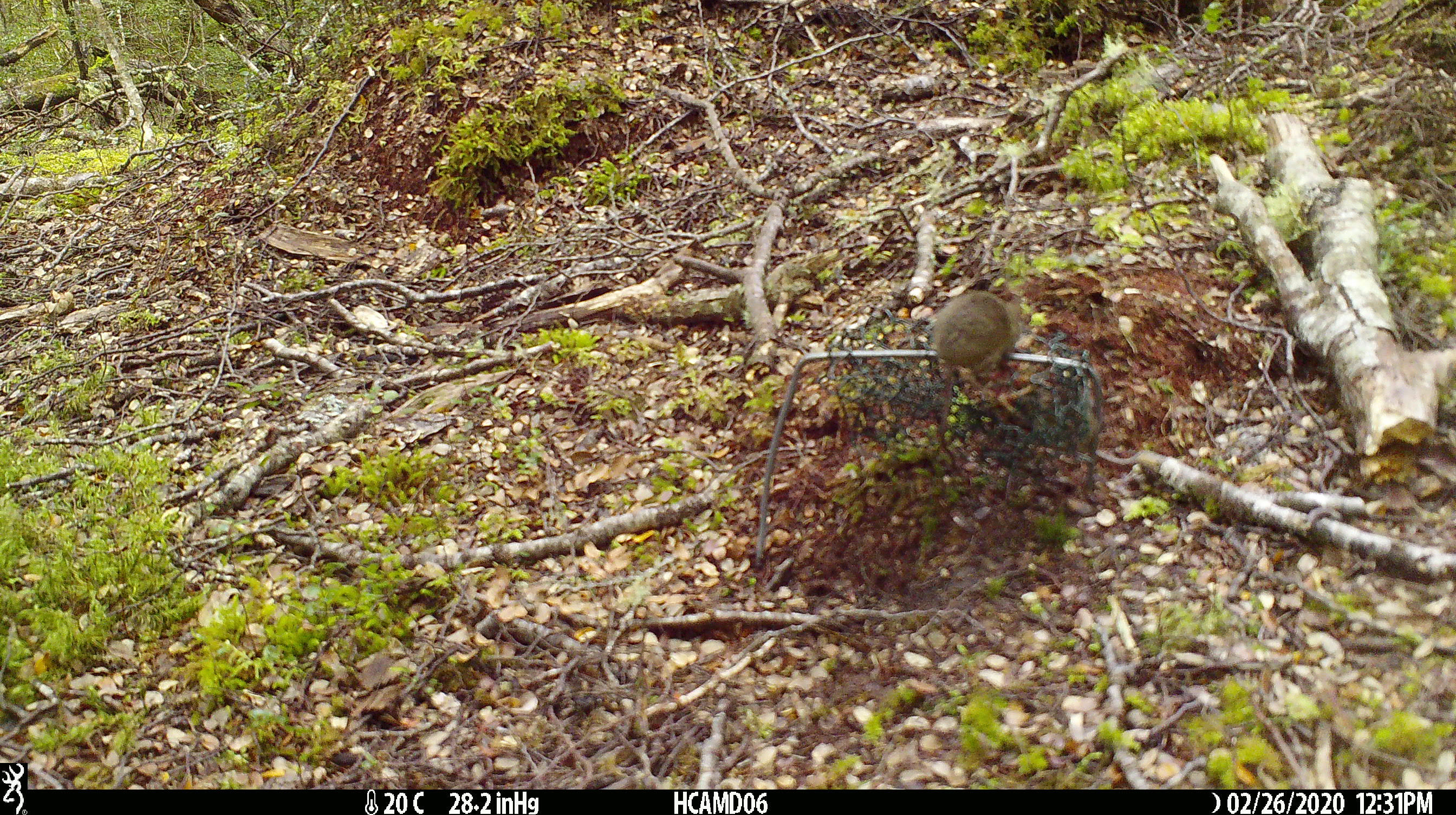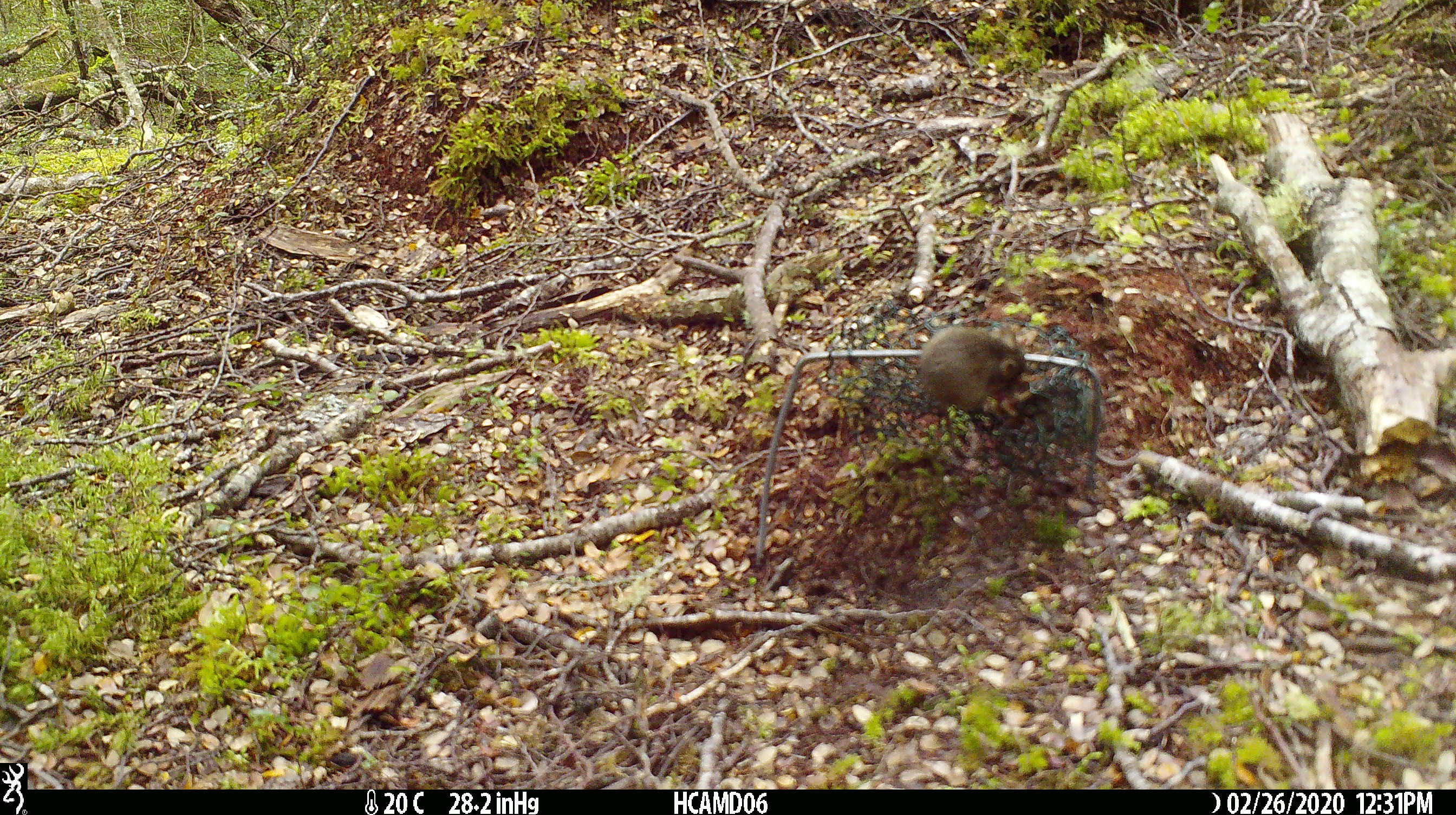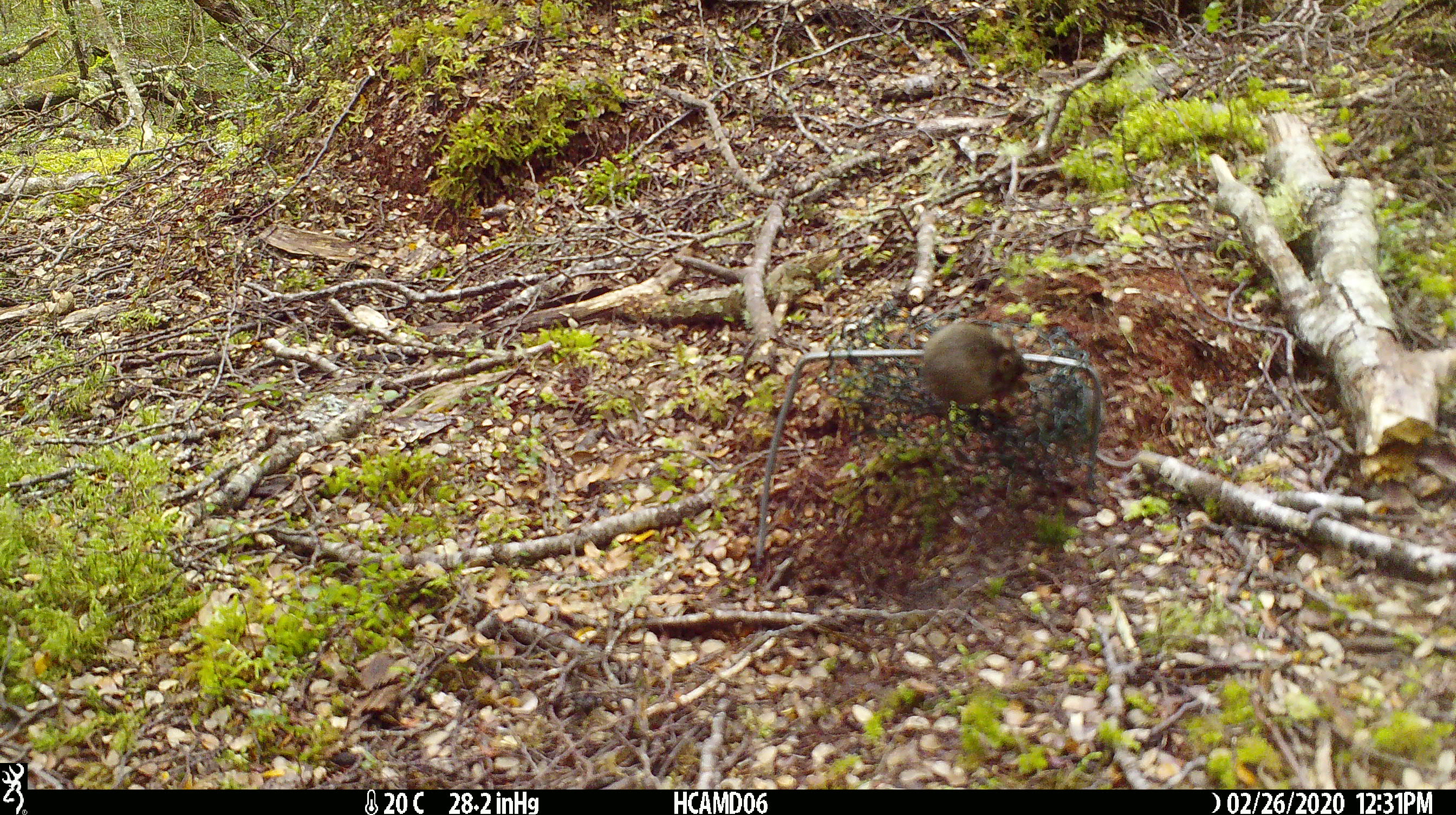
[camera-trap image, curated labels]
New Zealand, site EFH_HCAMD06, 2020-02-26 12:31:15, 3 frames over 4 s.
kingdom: Animalia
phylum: Chordata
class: Mammalia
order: Rodentia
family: Muridae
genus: Mus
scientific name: Mus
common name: mouse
Mouse (Mus).